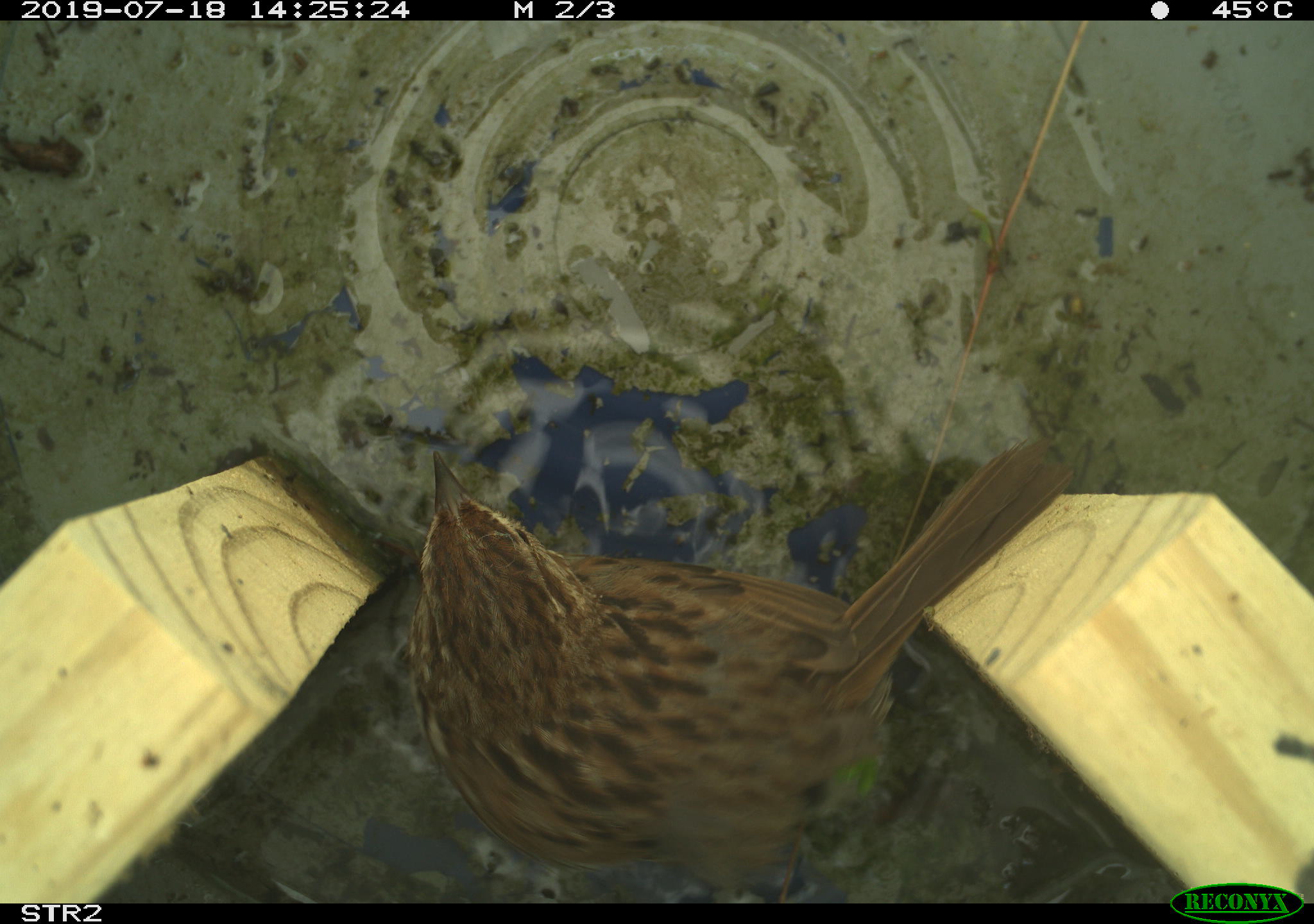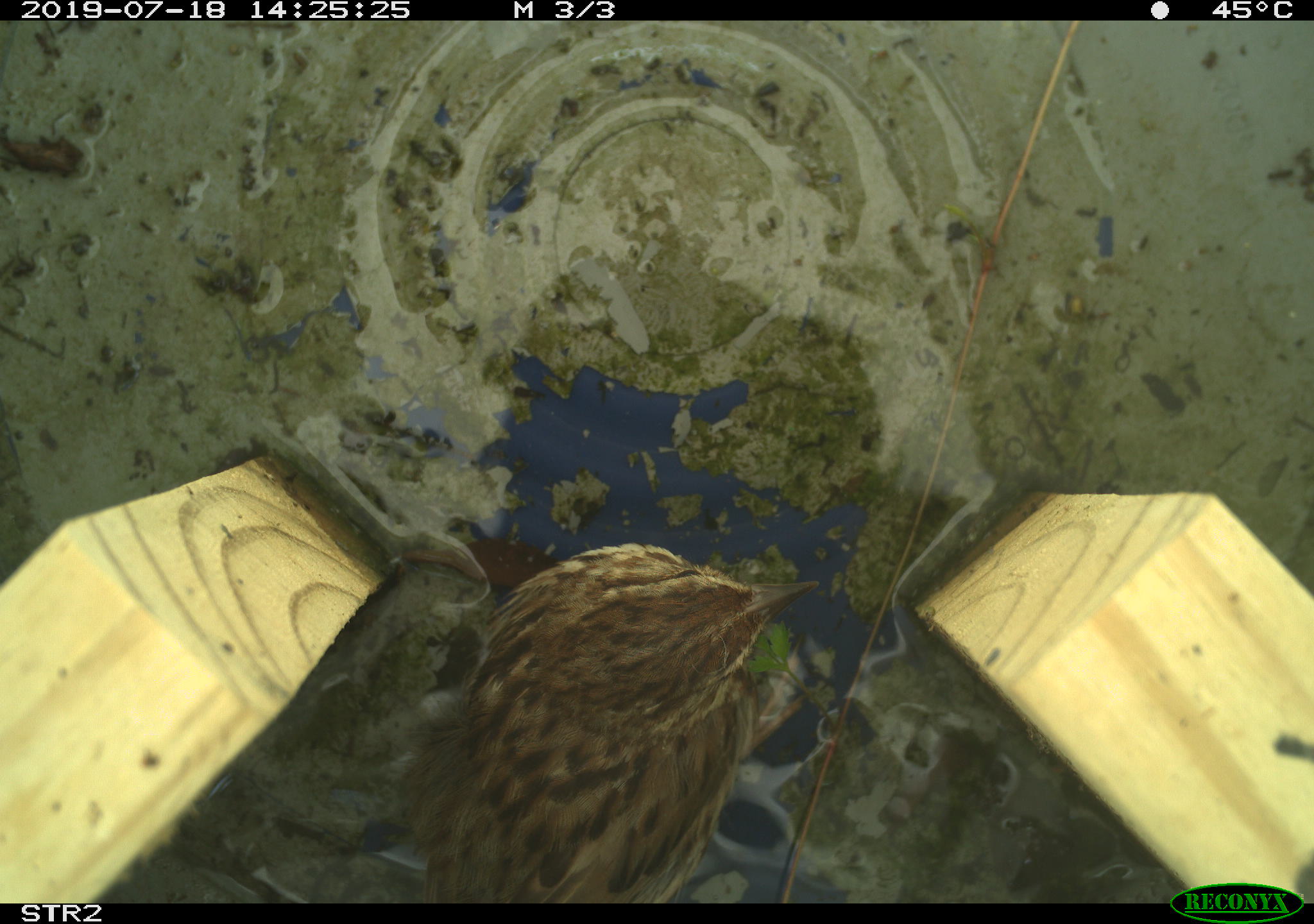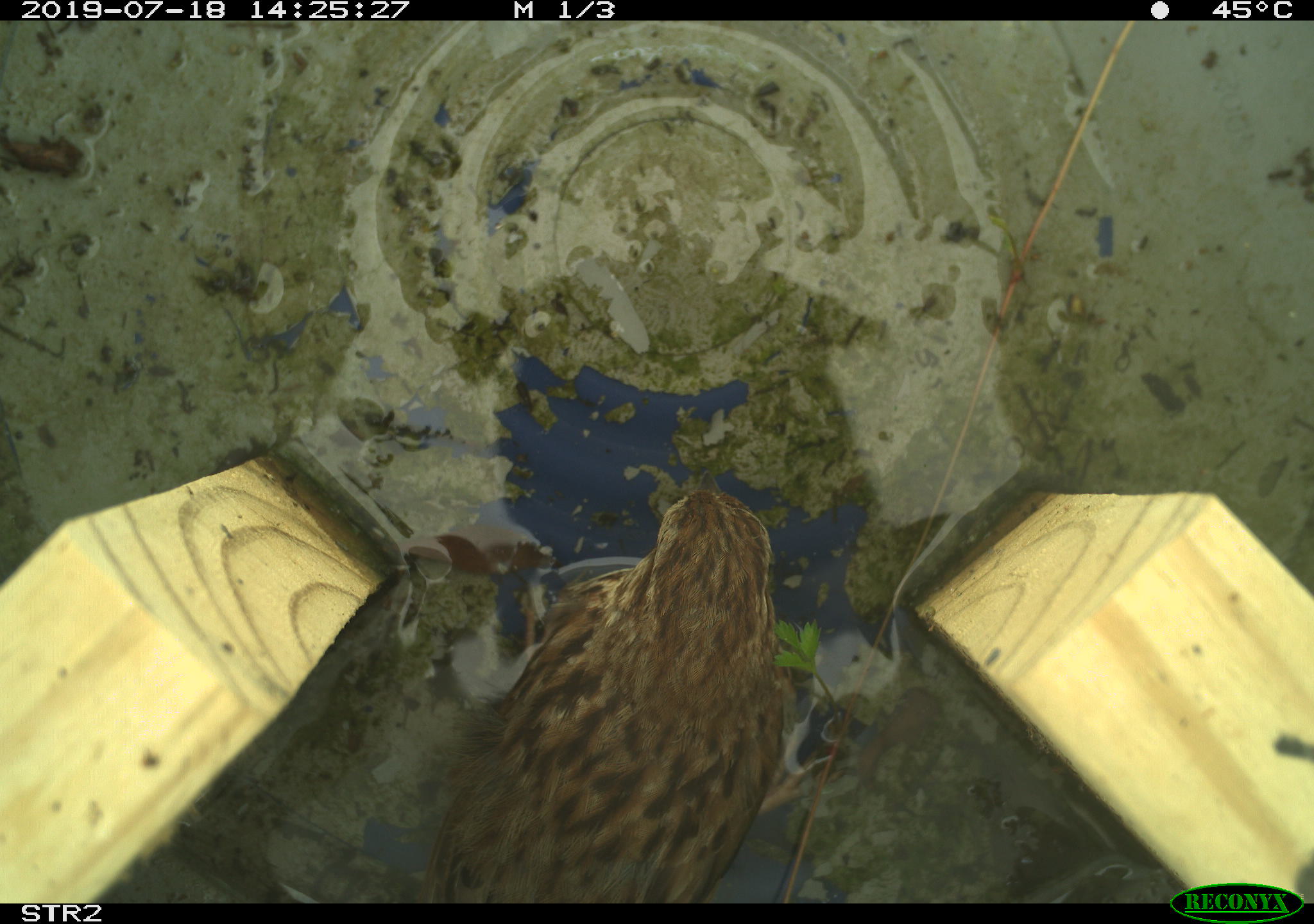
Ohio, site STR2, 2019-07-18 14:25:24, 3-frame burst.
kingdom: Animalia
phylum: Chordata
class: Aves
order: Passeriformes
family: Passerellidae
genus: Melospiza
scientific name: Melospiza melodia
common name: song sparrow